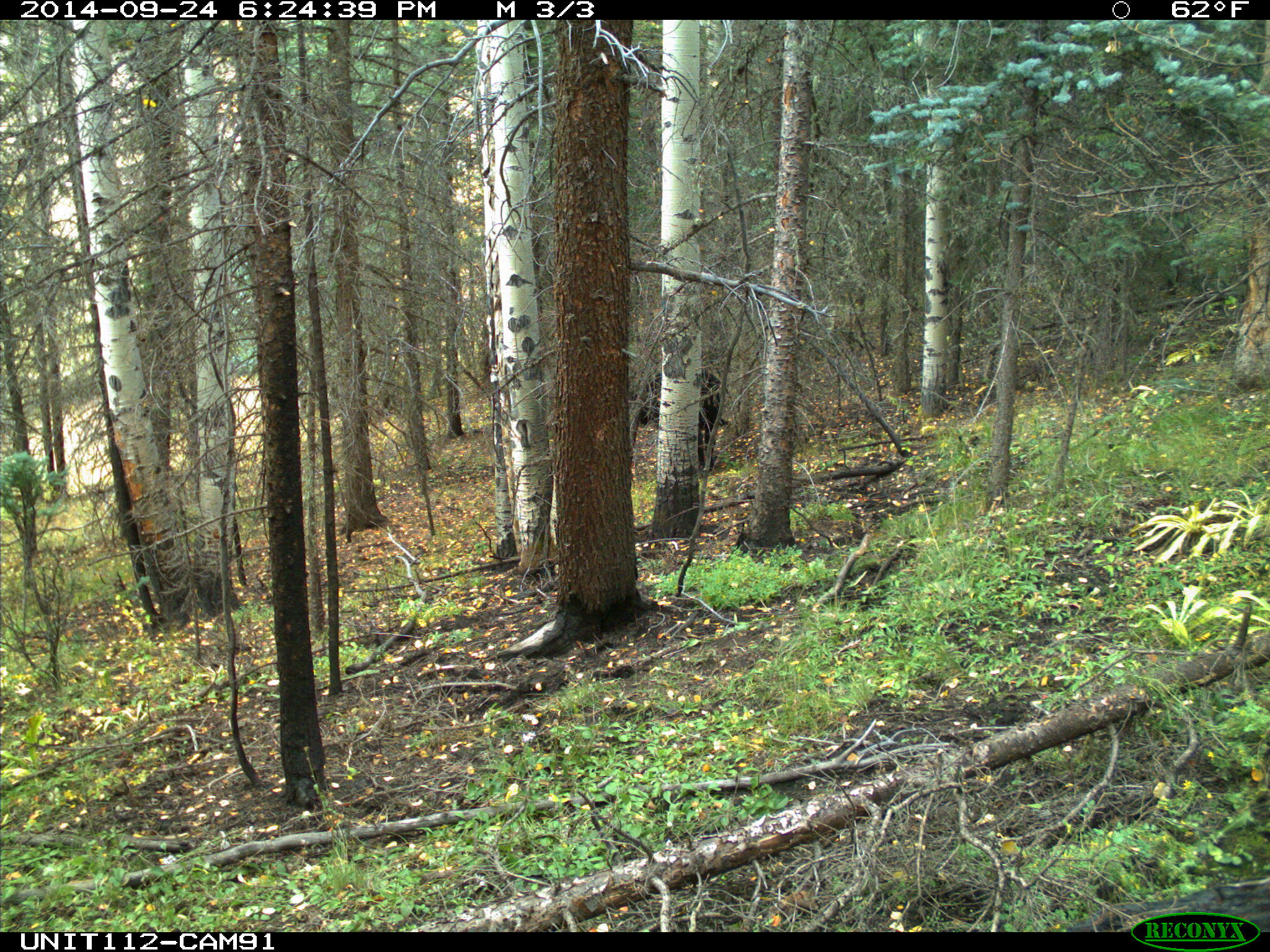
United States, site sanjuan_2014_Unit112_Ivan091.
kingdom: Animalia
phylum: Chordata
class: Mammalia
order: Artiodactyla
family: Bovidae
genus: Bos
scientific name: Bos taurus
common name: domestic cow